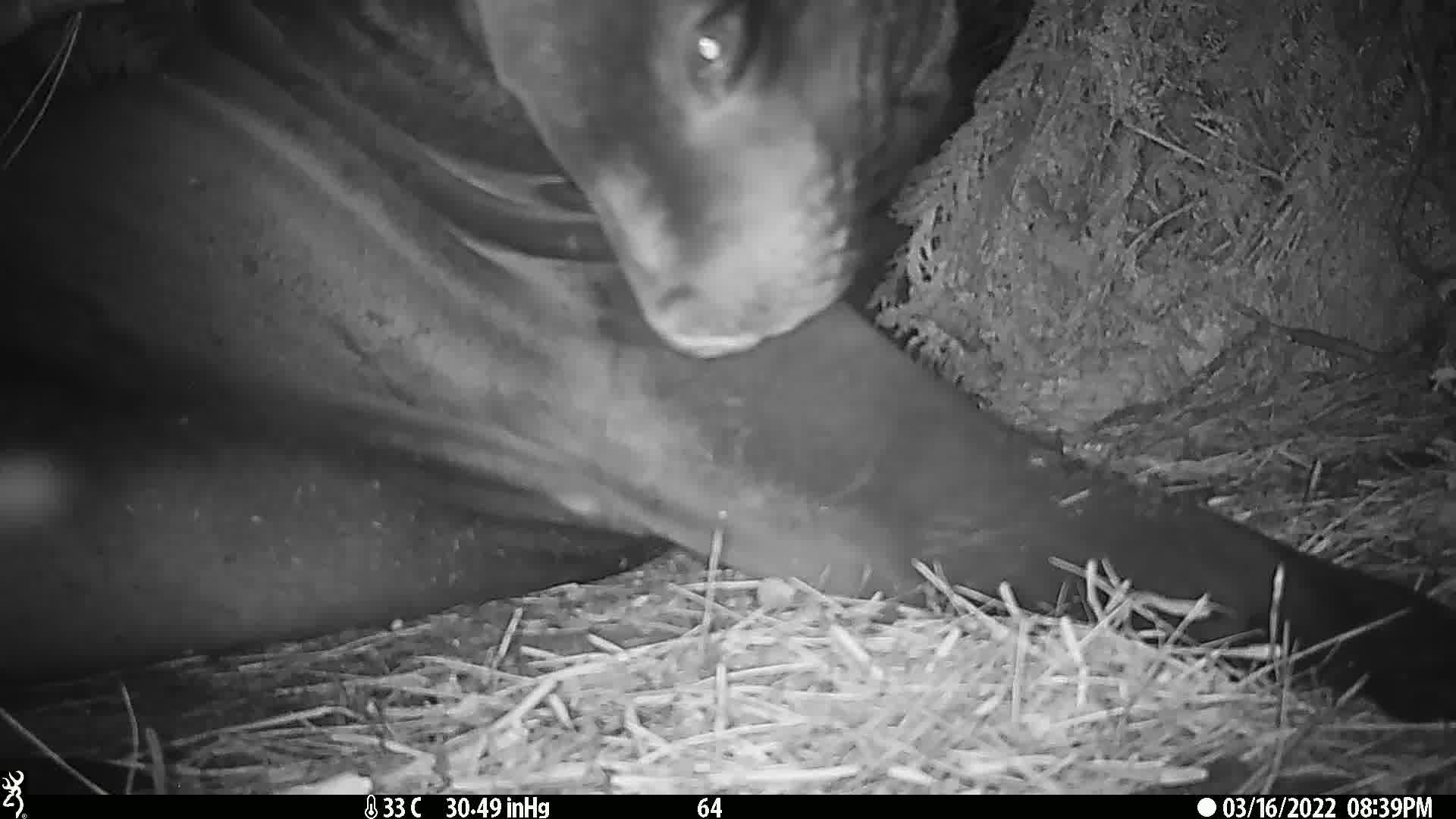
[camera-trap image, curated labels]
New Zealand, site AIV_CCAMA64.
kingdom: Animalia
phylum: Chordata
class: Mammalia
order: Carnivora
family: Otariidae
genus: Phocarctos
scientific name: Phocarctos hookeri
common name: new zealand sea lion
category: sealion